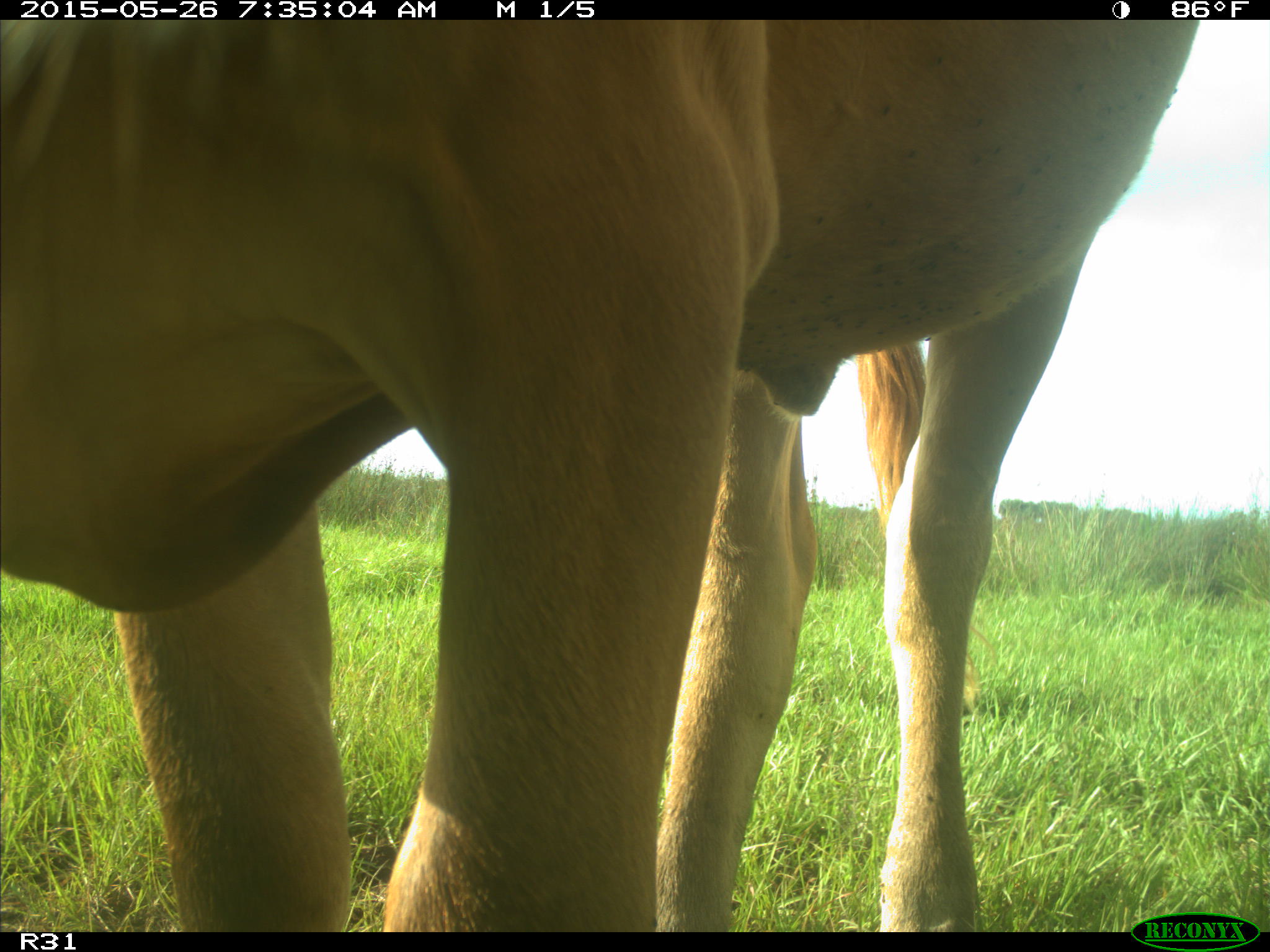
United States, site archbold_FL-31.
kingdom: Animalia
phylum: Chordata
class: Mammalia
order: Artiodactyla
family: Bovidae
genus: Bos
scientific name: Bos taurus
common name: domestic cow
Bos taurus (domestic cow).